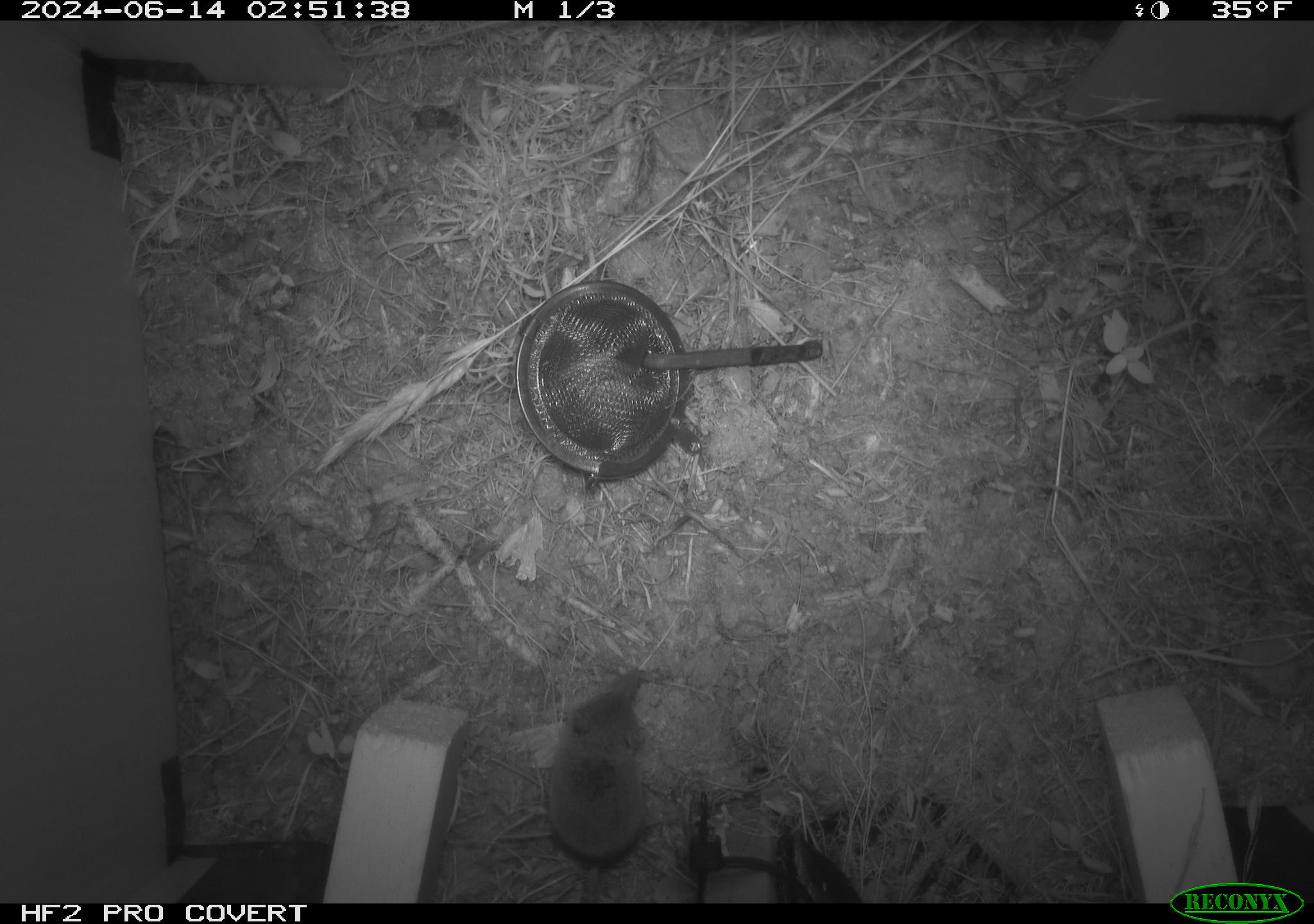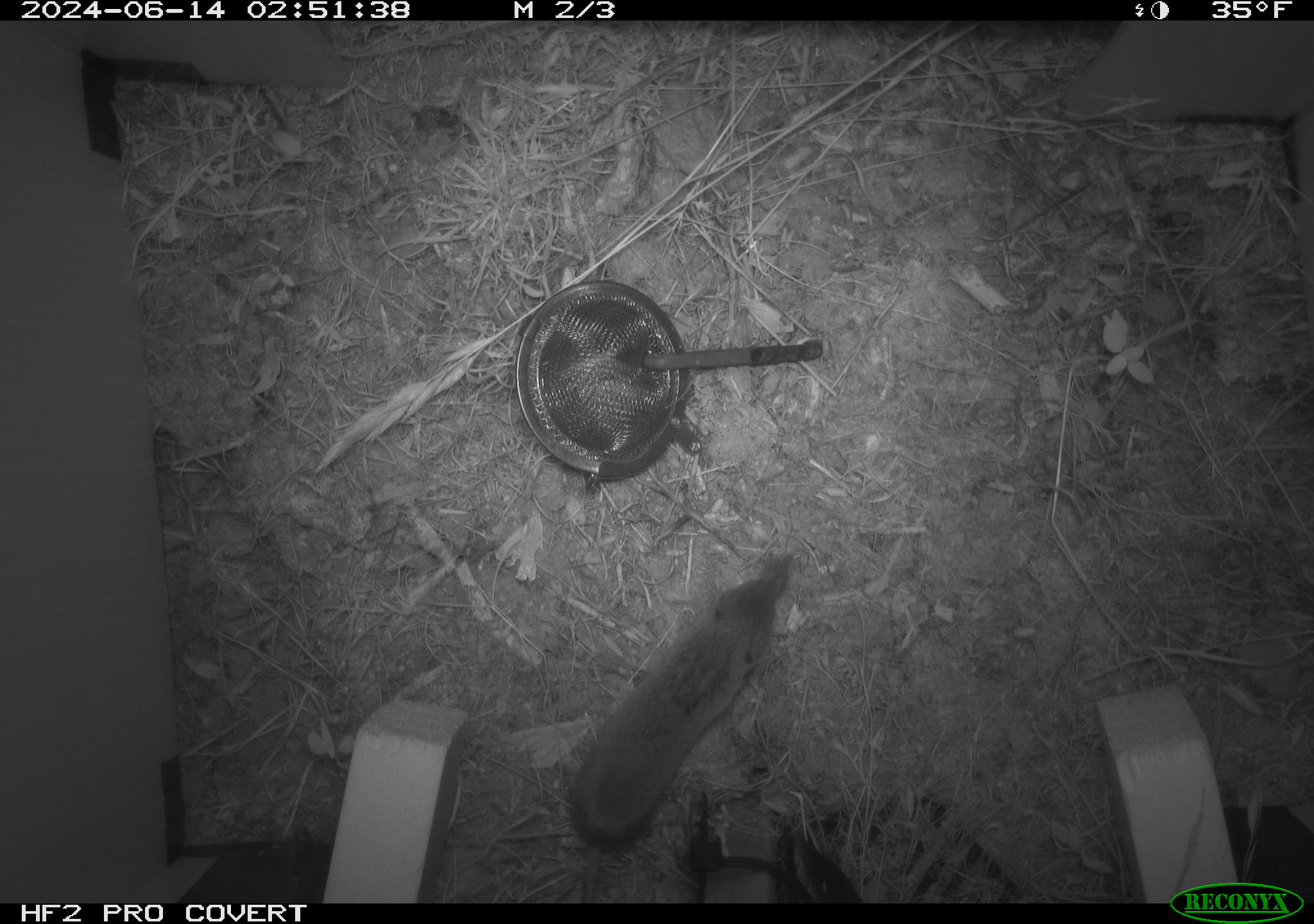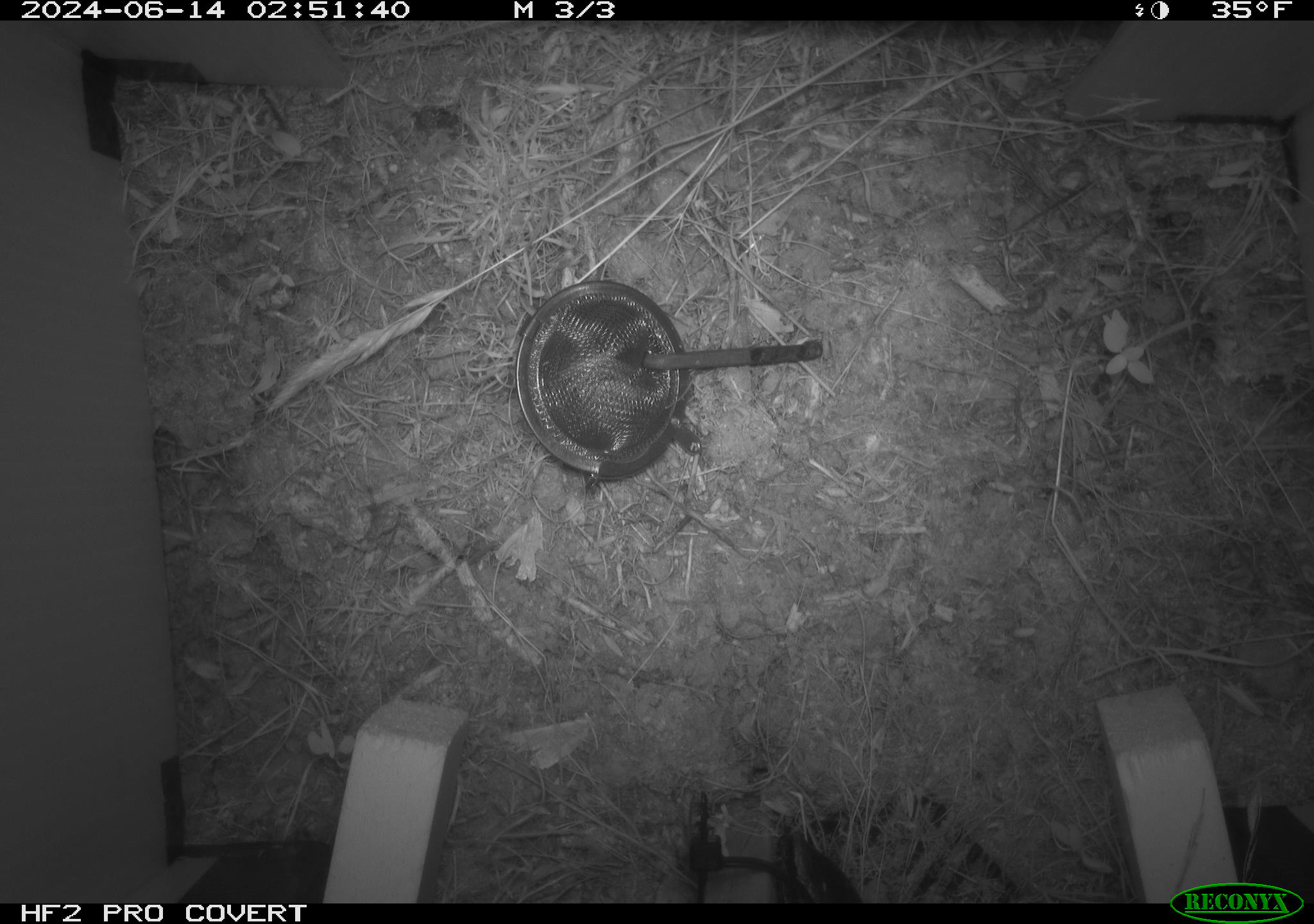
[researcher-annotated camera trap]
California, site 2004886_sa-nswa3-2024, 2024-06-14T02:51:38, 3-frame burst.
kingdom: Animalia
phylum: Chordata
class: Mammalia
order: Rodentia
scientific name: Rodentia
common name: rodent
Rodent (Rodentia).